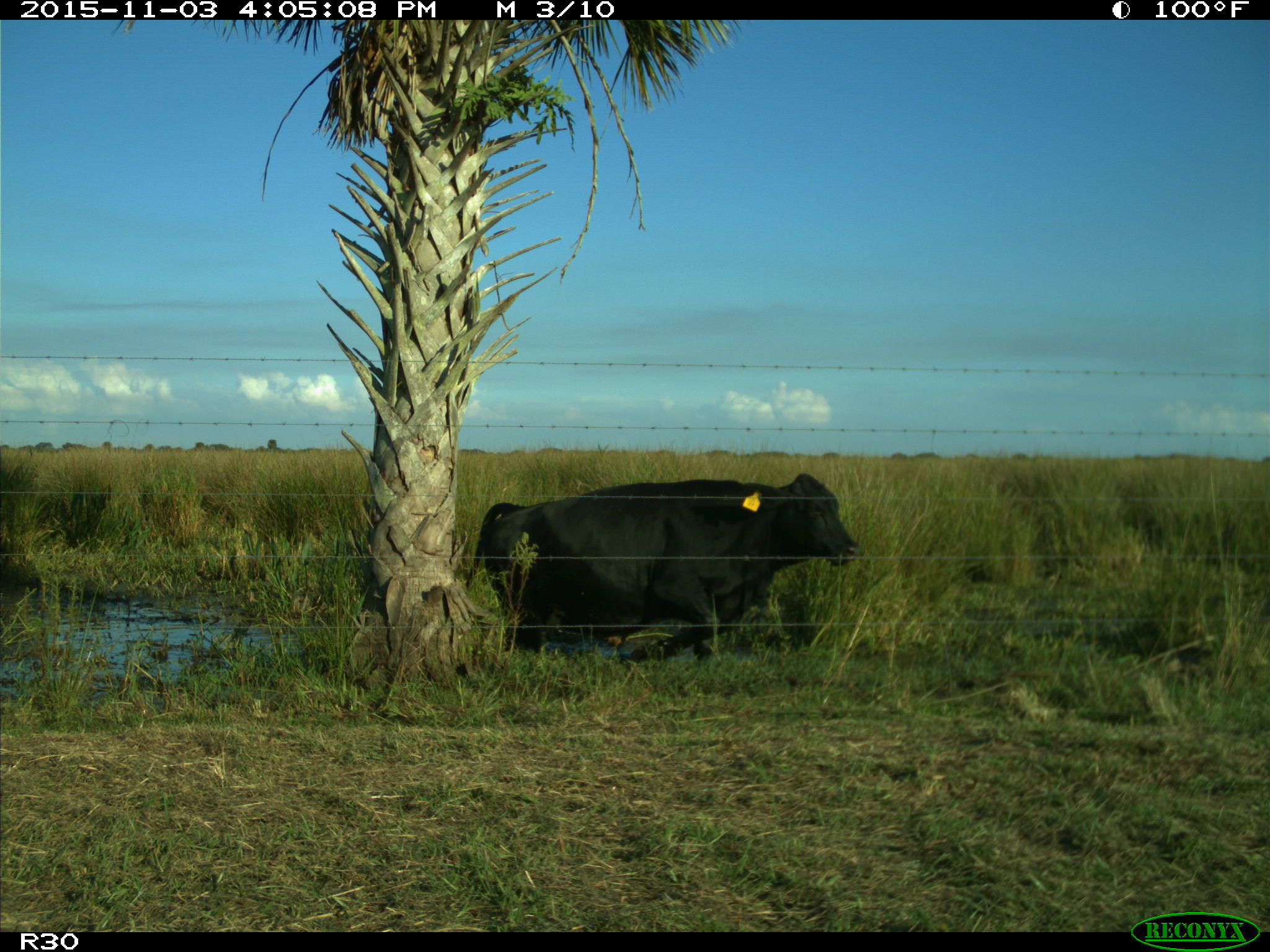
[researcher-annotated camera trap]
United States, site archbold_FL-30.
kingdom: Animalia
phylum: Chordata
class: Mammalia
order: Artiodactyla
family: Bovidae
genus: Bos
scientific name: Bos taurus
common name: domestic cow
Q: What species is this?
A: Bos taurus (domestic cow).